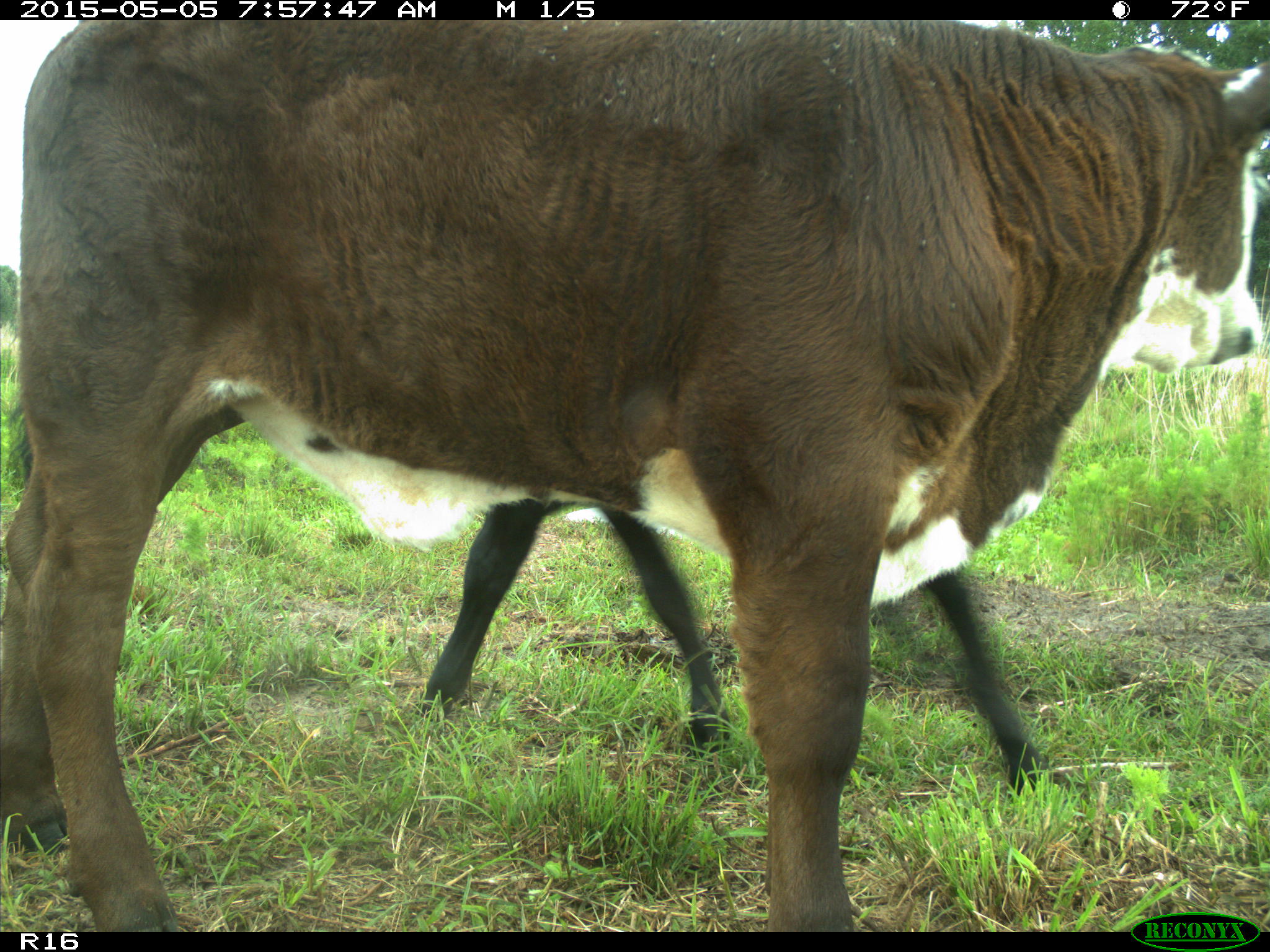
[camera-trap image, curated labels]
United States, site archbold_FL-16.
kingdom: Animalia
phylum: Chordata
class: Mammalia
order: Artiodactyla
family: Bovidae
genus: Bos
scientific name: Bos taurus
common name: domestic cow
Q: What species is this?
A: Bos taurus (domestic cow).